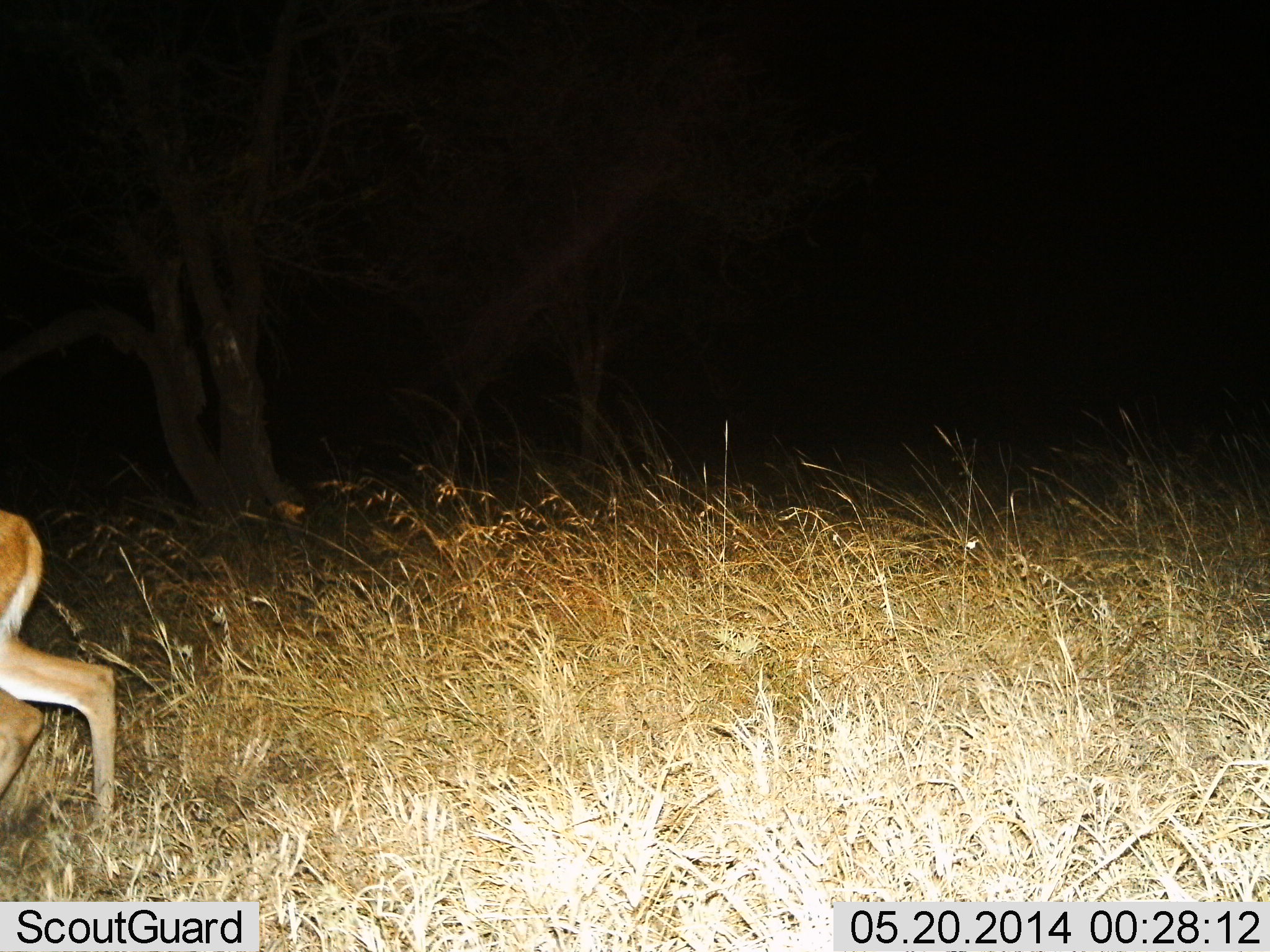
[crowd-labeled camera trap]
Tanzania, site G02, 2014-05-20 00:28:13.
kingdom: Animalia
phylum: Chordata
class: Mammalia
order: Artiodactyla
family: Bovidae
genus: Cephalophus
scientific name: Cephalophus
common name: duiker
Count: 1.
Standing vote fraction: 0%.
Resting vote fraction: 0%.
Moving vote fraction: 100%.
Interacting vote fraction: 0%.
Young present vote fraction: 0%.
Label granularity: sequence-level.